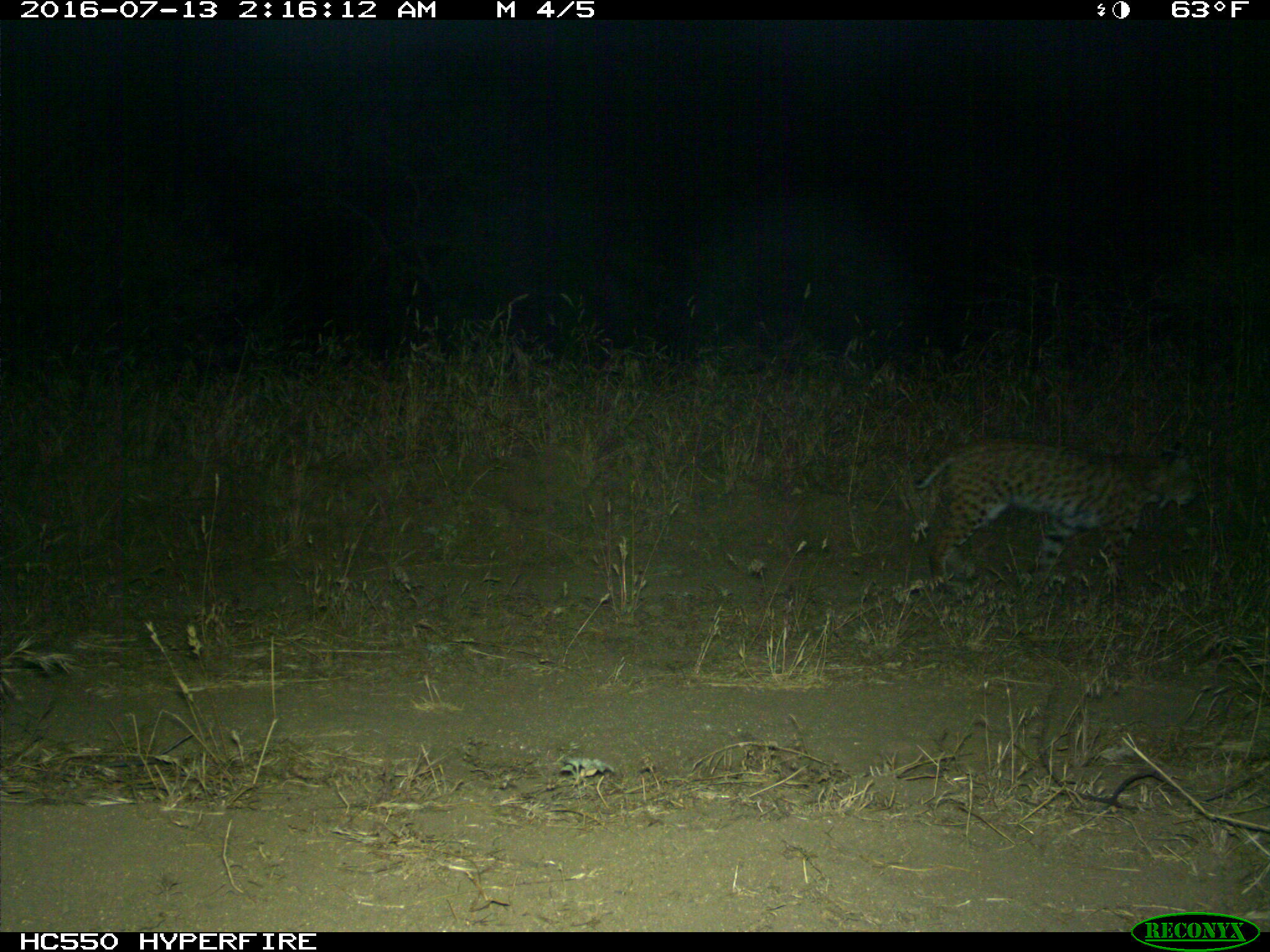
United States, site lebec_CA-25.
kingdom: Animalia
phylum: Chordata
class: Mammalia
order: Carnivora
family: Felidae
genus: Lynx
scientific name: Lynx rufus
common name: bobcat